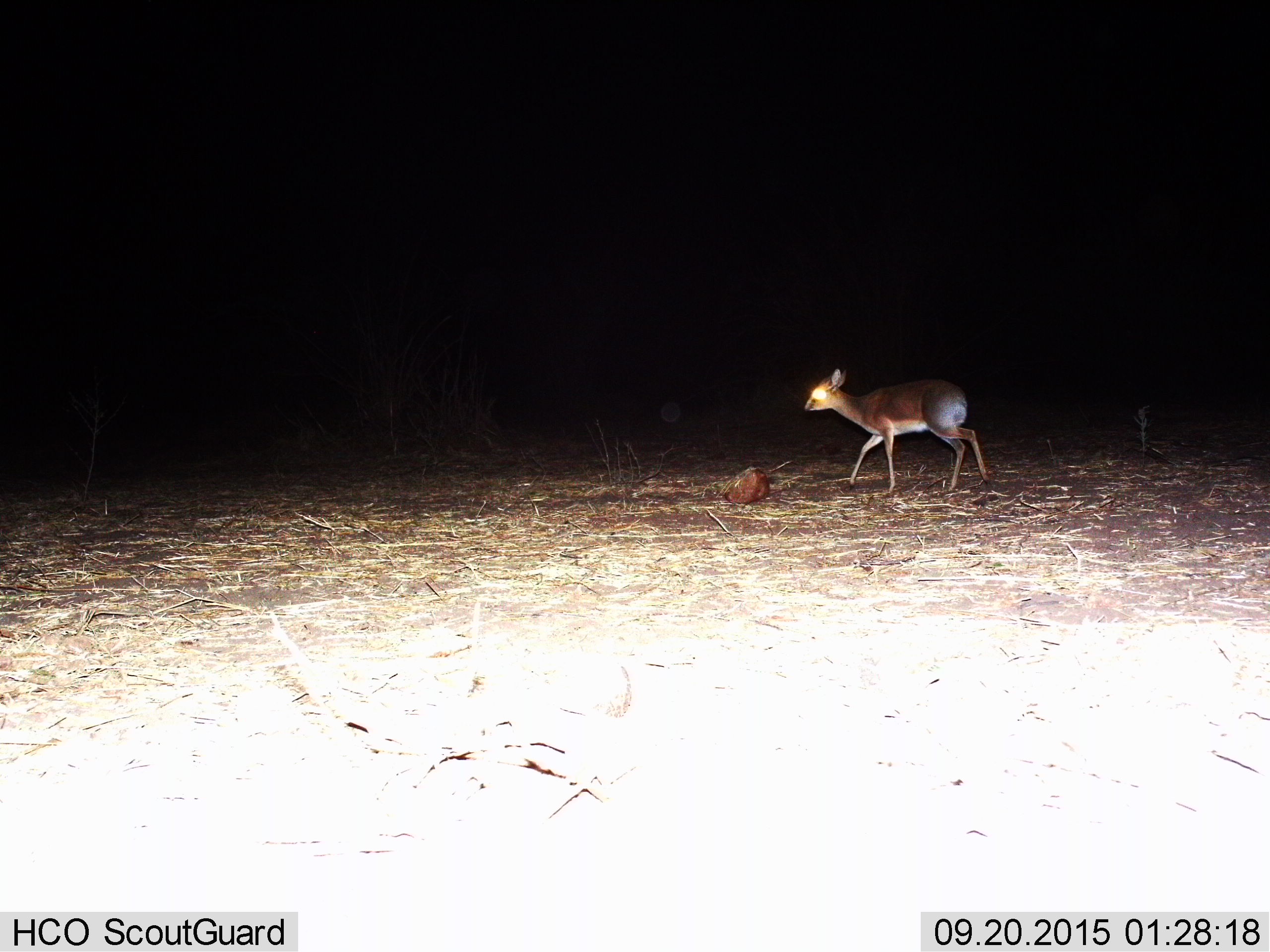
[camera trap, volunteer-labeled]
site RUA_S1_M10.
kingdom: Animalia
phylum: Chordata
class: Mammalia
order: Artiodactyla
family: Bovidae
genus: Madoqua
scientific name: Madoqua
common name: dik-dik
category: dikdik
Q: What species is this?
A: Dikdik (dik-dik) (Madoqua).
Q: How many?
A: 1.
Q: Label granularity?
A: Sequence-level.